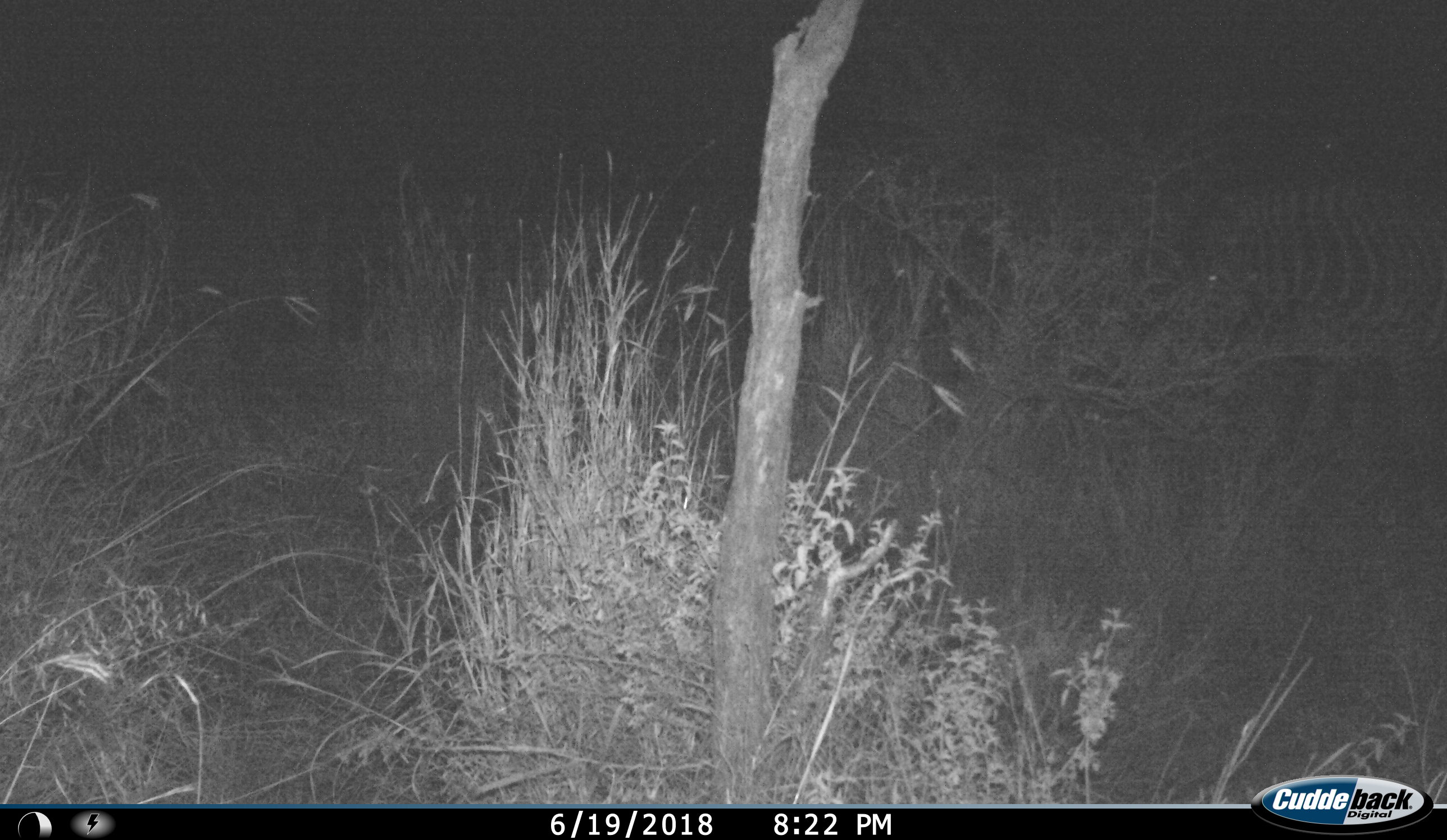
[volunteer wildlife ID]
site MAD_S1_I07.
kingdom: Animalia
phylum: Chordata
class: Mammalia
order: Perissodactyla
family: Equidae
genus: Equus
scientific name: Equus quagga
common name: plains zebra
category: zebraplains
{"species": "zebraplains (plains zebra) (Equus quagga)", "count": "1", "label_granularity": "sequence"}